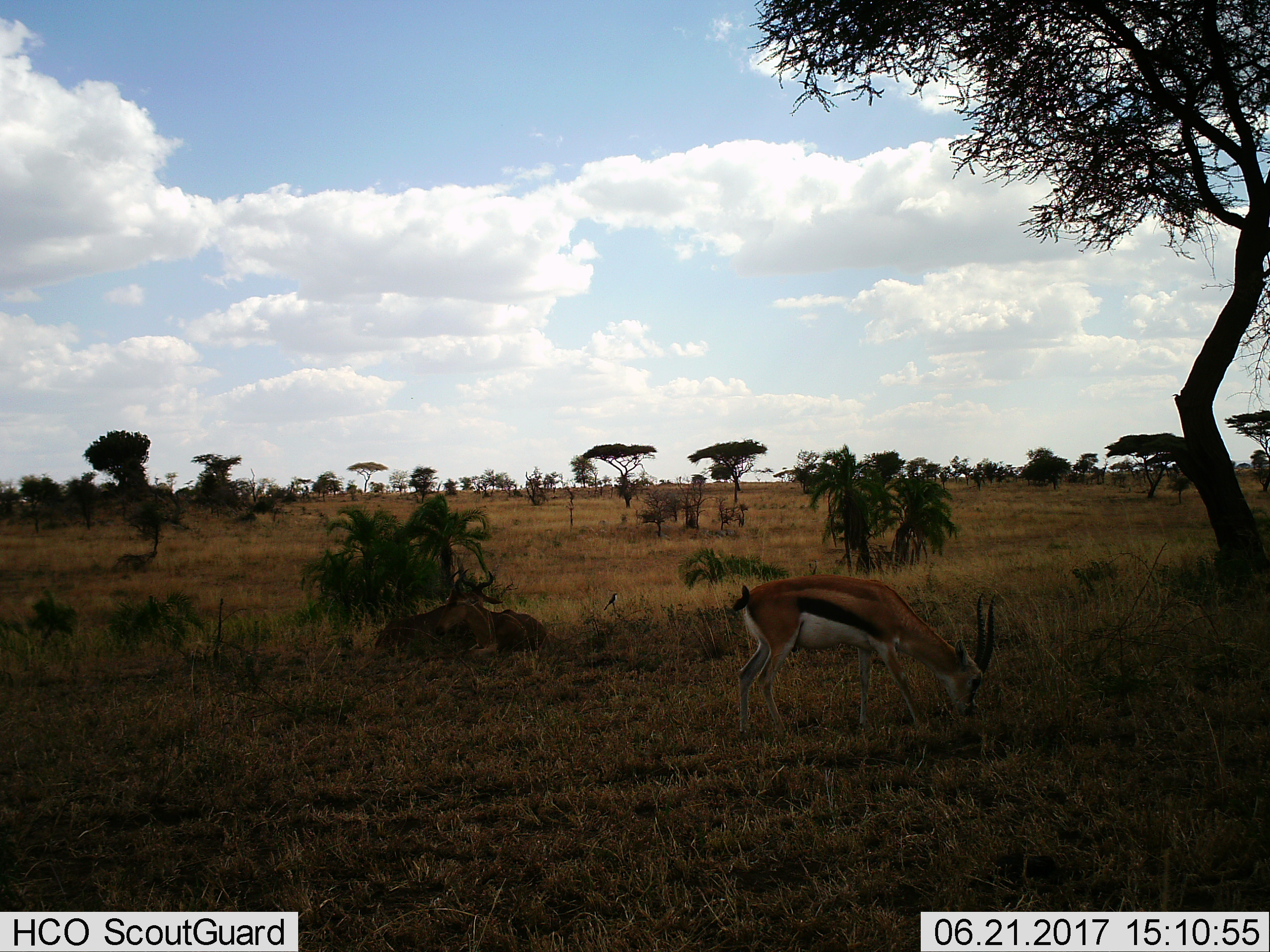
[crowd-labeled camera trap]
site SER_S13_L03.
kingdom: Animalia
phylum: Chordata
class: Mammalia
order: Artiodactyla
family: Bovidae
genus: Eudorcas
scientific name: Eudorcas thomsonii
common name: thomson's gazelle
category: gazellethomsons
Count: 2.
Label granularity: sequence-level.